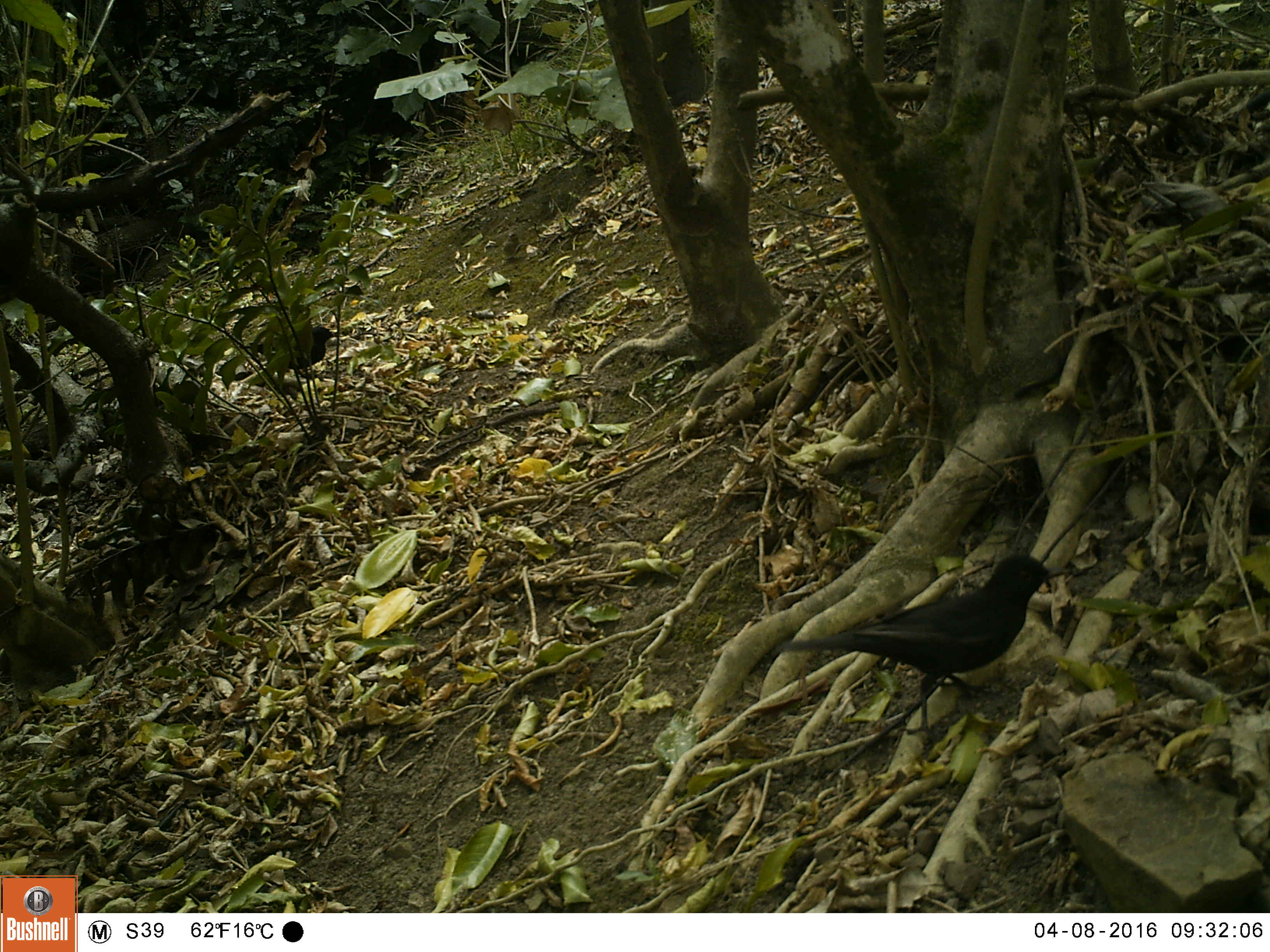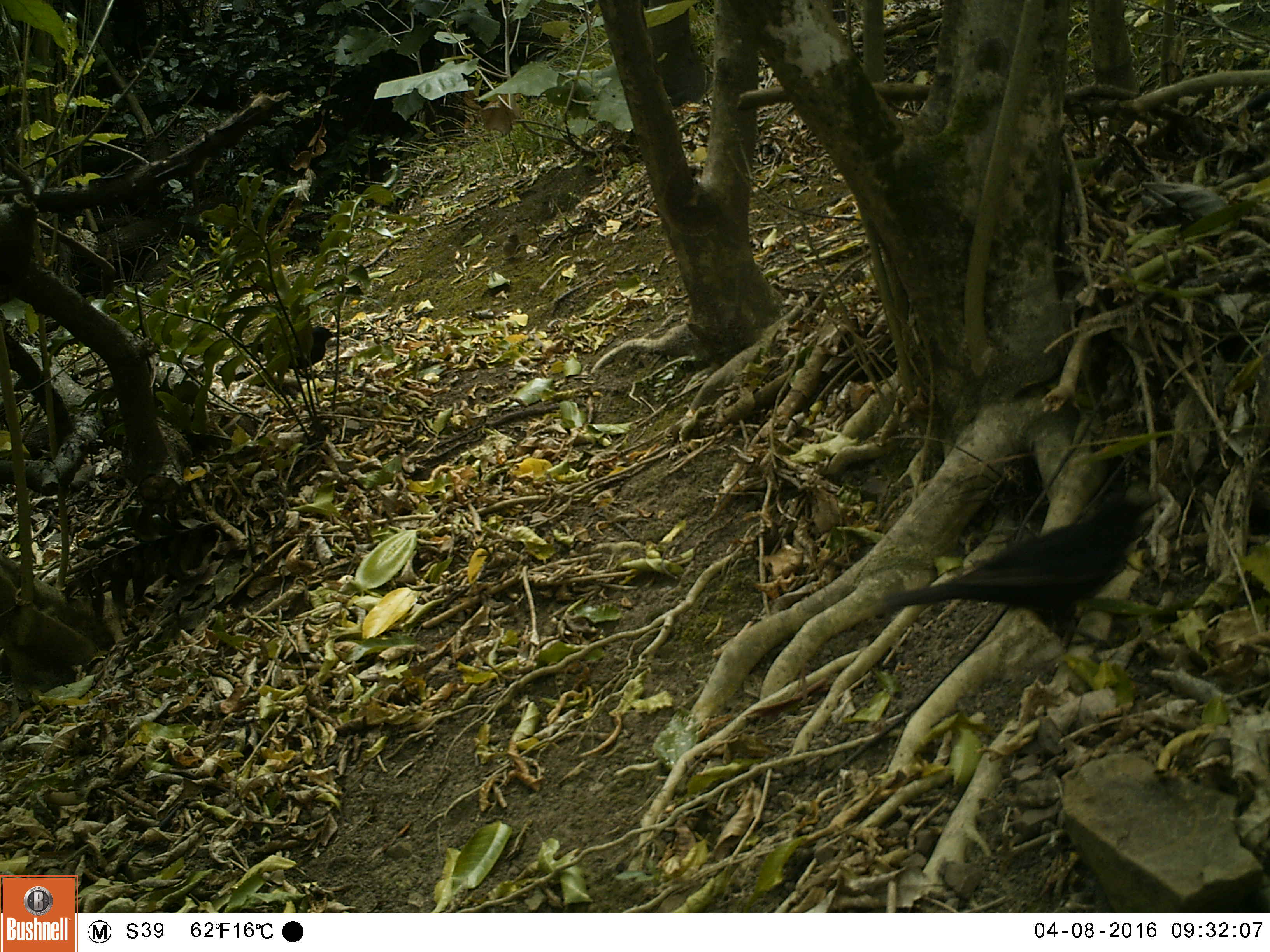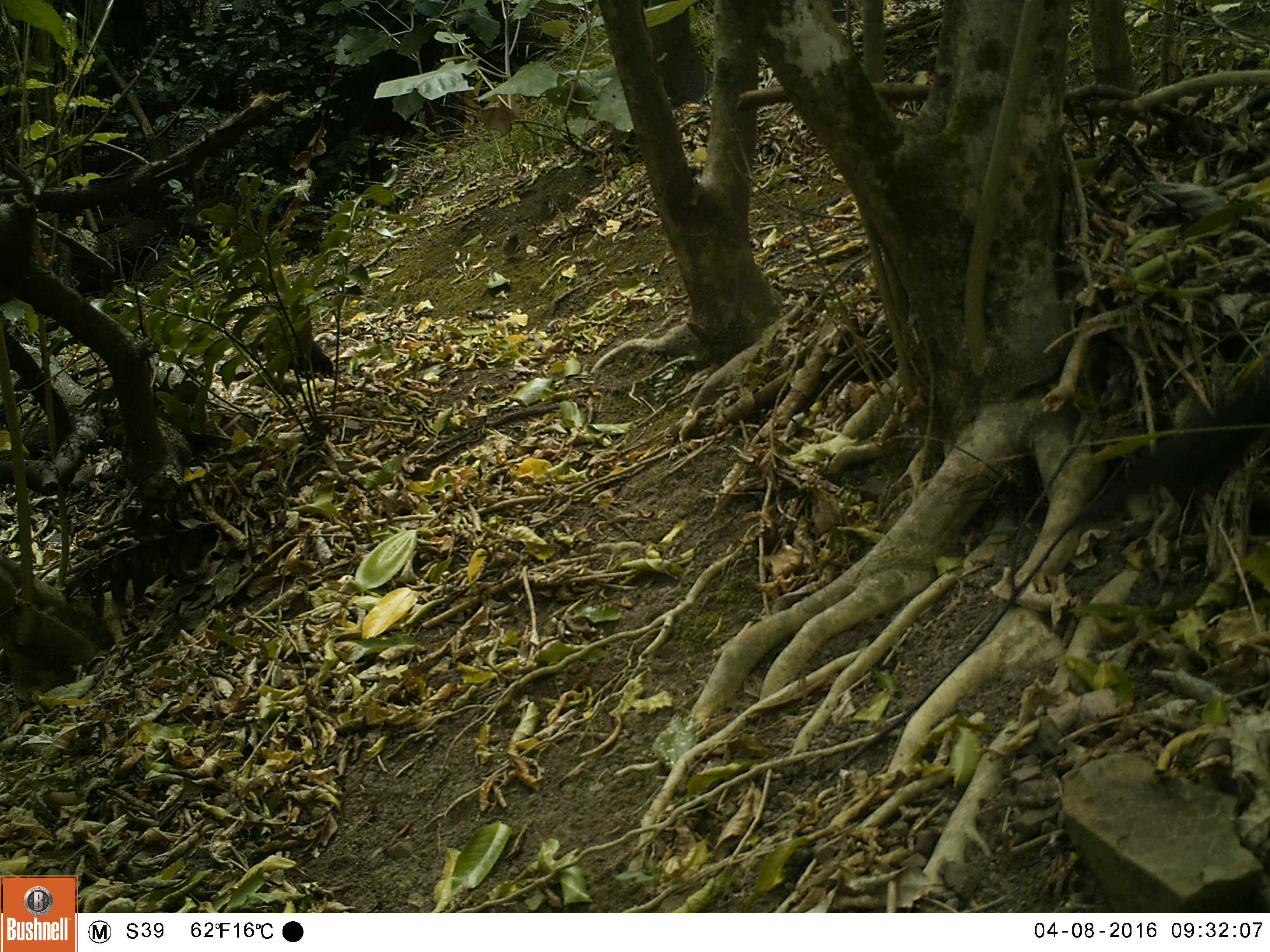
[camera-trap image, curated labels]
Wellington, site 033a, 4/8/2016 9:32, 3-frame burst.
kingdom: Animalia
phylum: Chordata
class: Aves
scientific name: Aves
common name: bird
Bird (Aves).